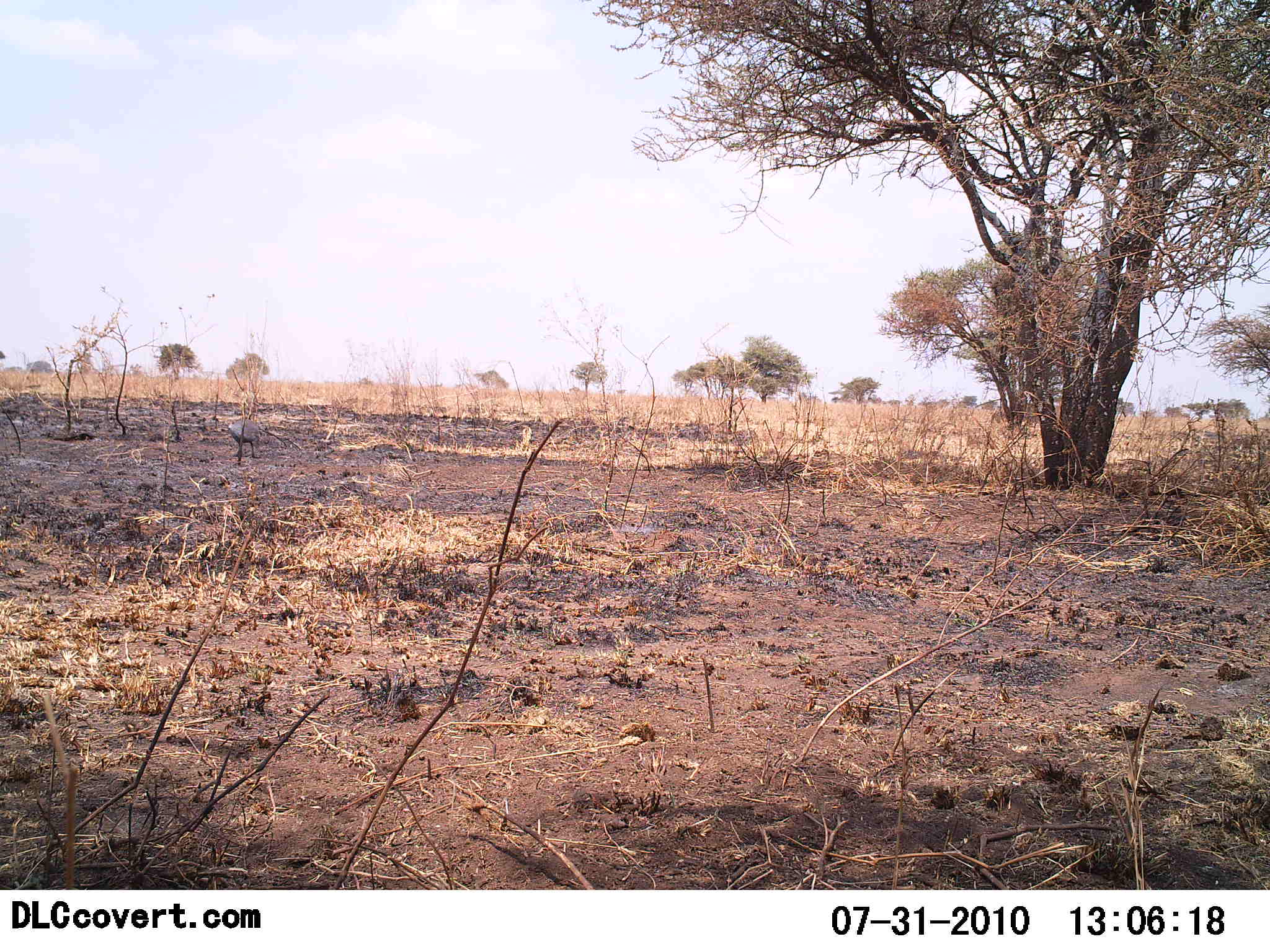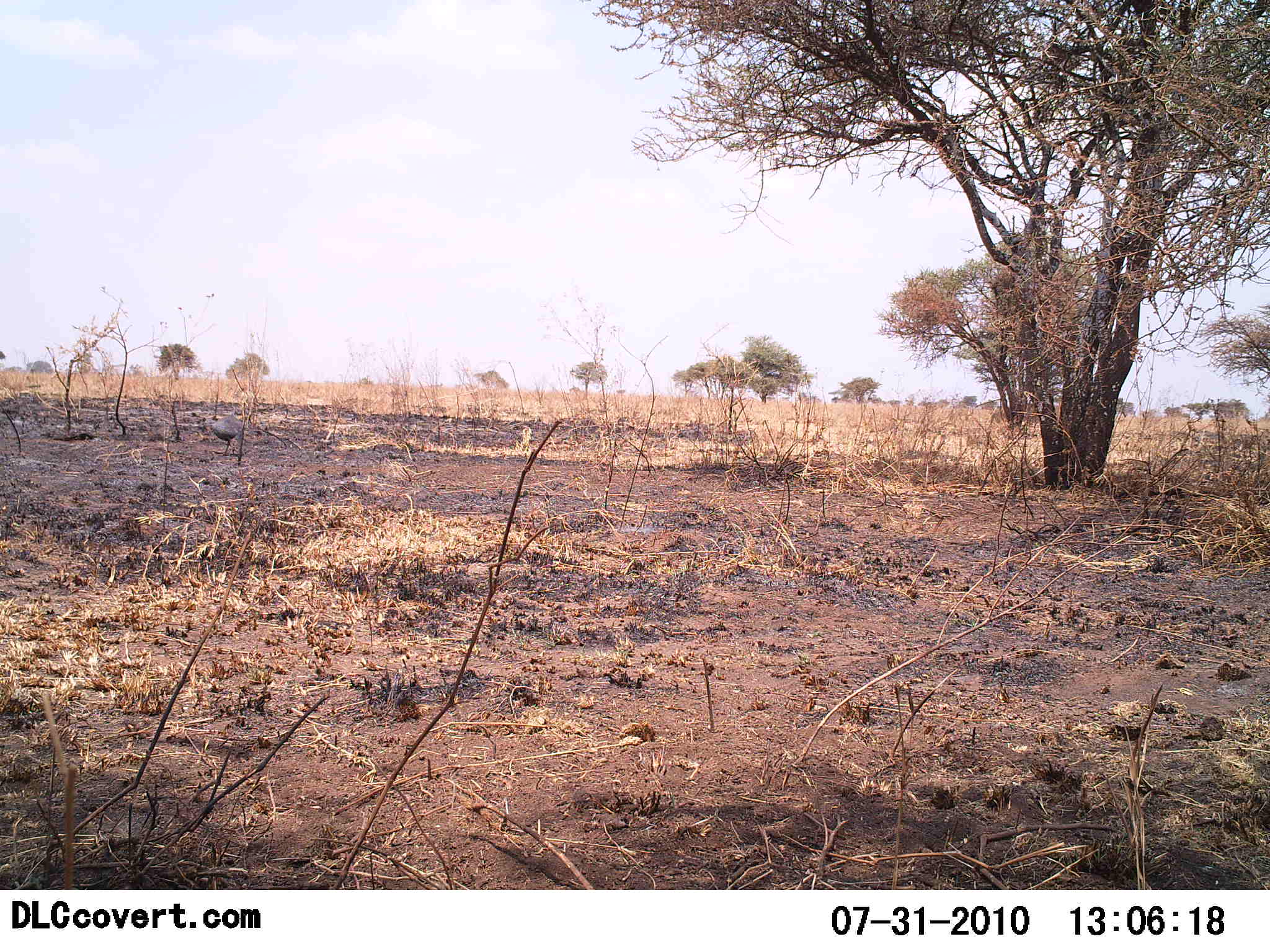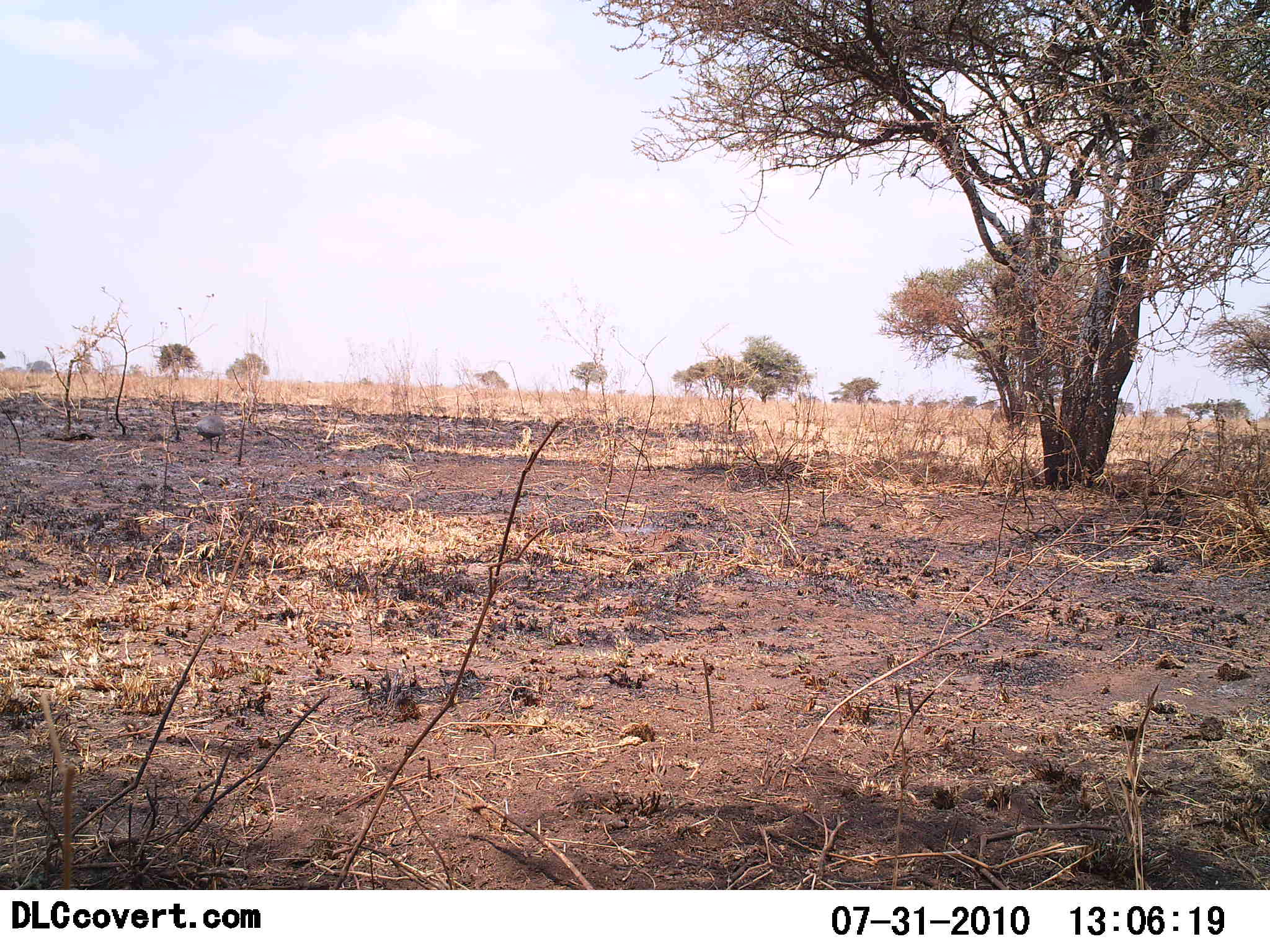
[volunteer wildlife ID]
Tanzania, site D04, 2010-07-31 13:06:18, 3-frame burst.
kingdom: Animalia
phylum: Chordata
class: Aves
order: Galliformes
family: Numididae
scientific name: Numididae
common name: guinea fowl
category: guineafowl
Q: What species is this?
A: Guineafowl (guinea fowl) (Numididae).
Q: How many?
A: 1.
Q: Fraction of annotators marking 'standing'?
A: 7%.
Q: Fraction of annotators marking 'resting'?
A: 0%.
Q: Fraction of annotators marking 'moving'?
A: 86%.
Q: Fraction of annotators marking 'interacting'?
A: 0%.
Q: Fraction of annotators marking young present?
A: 0%.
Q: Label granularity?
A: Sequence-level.